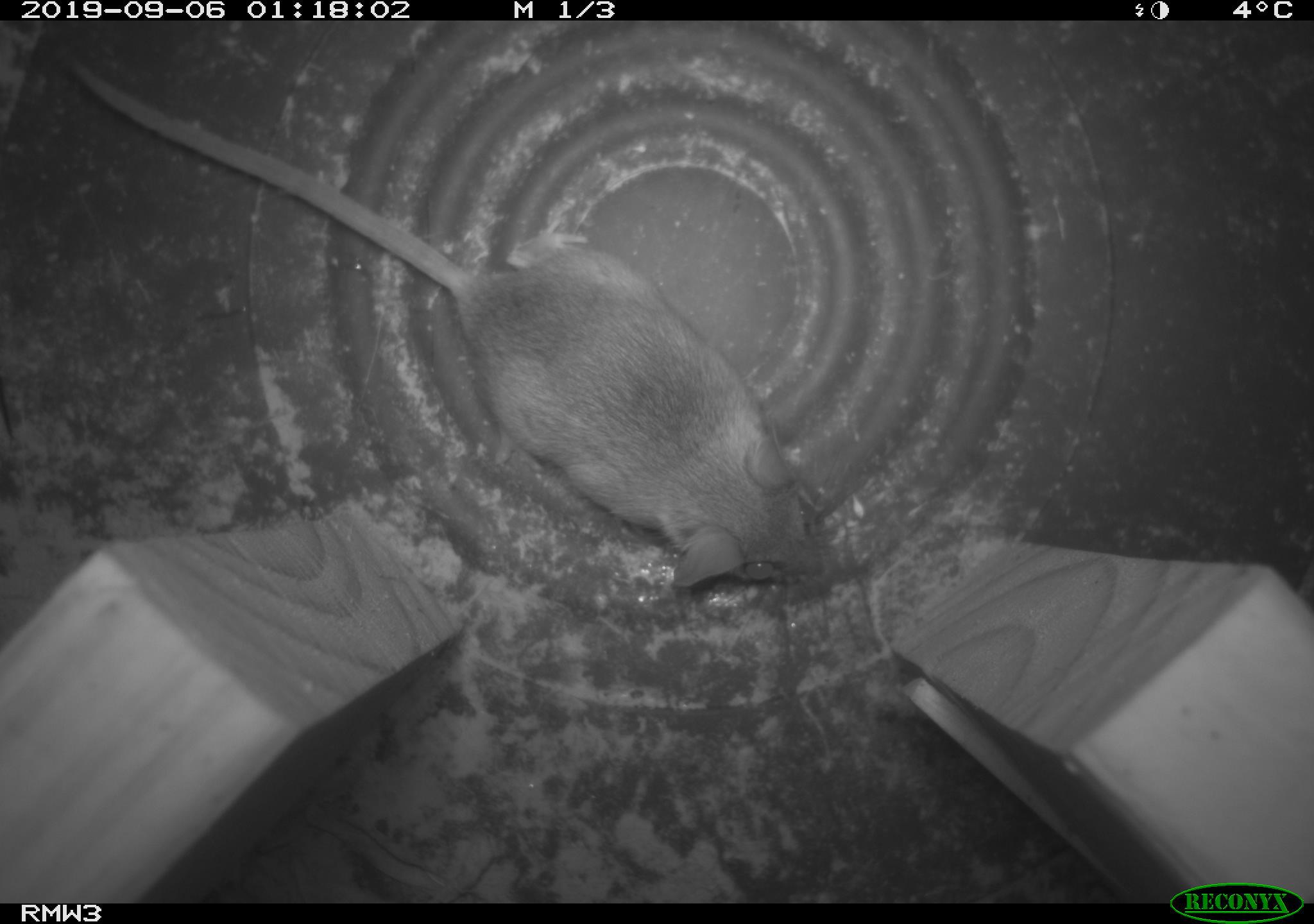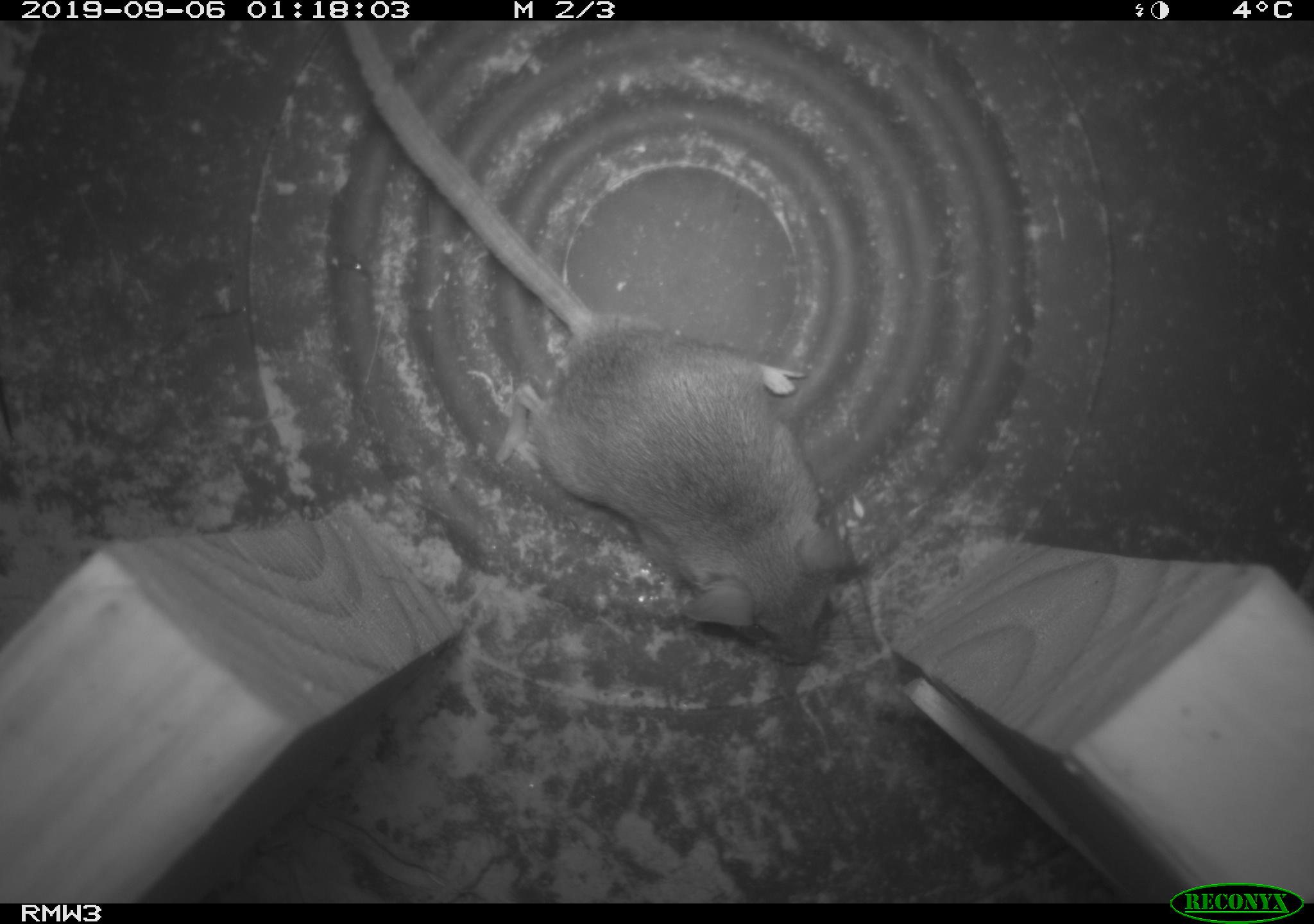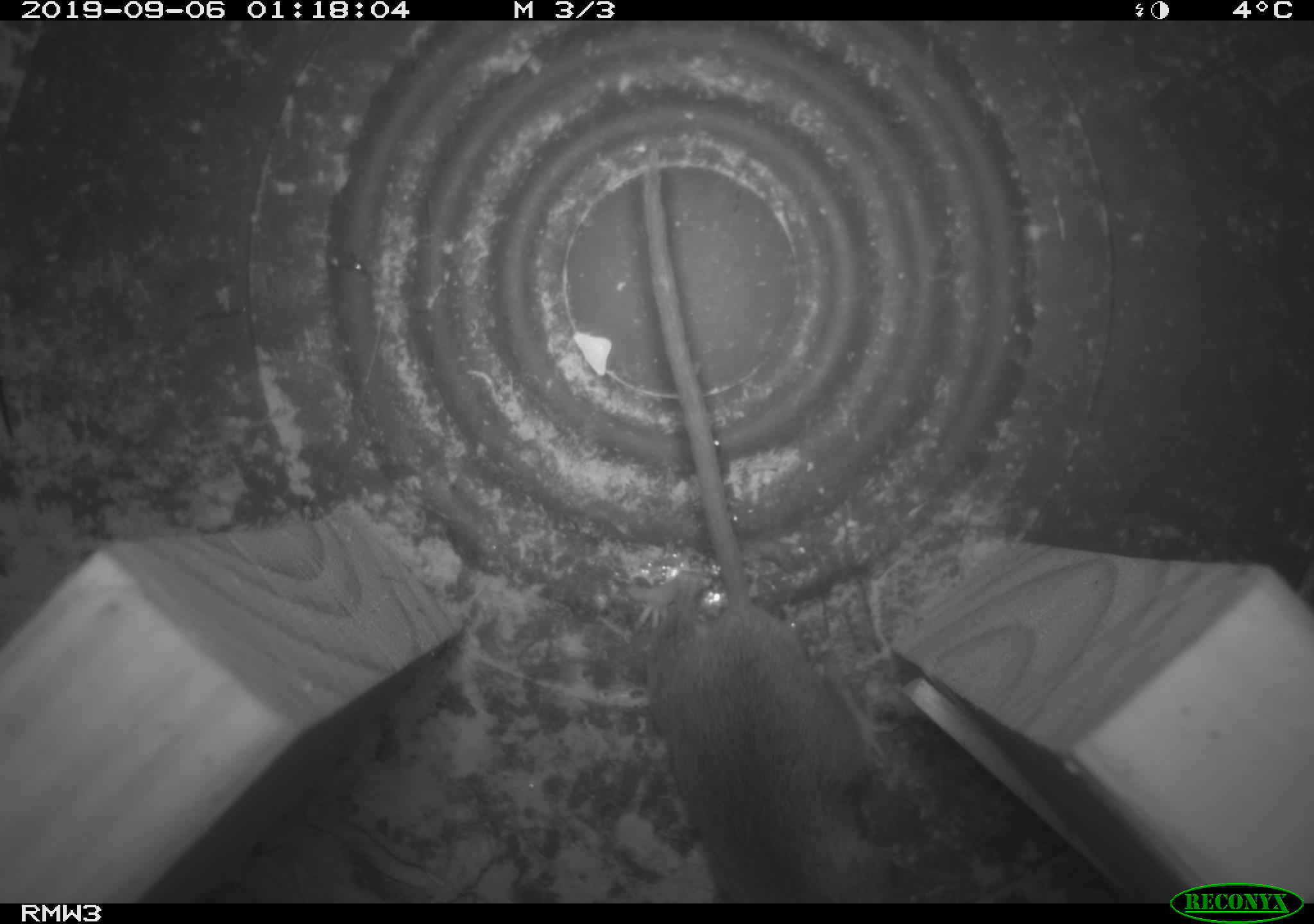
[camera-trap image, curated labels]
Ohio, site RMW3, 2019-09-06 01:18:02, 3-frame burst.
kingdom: Animalia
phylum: Chordata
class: Mammalia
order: Rodentia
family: Cricetidae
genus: Peromyscus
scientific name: Peromyscus leucopus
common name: white-footed mouse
White-footed mouse (Peromyscus leucopus).